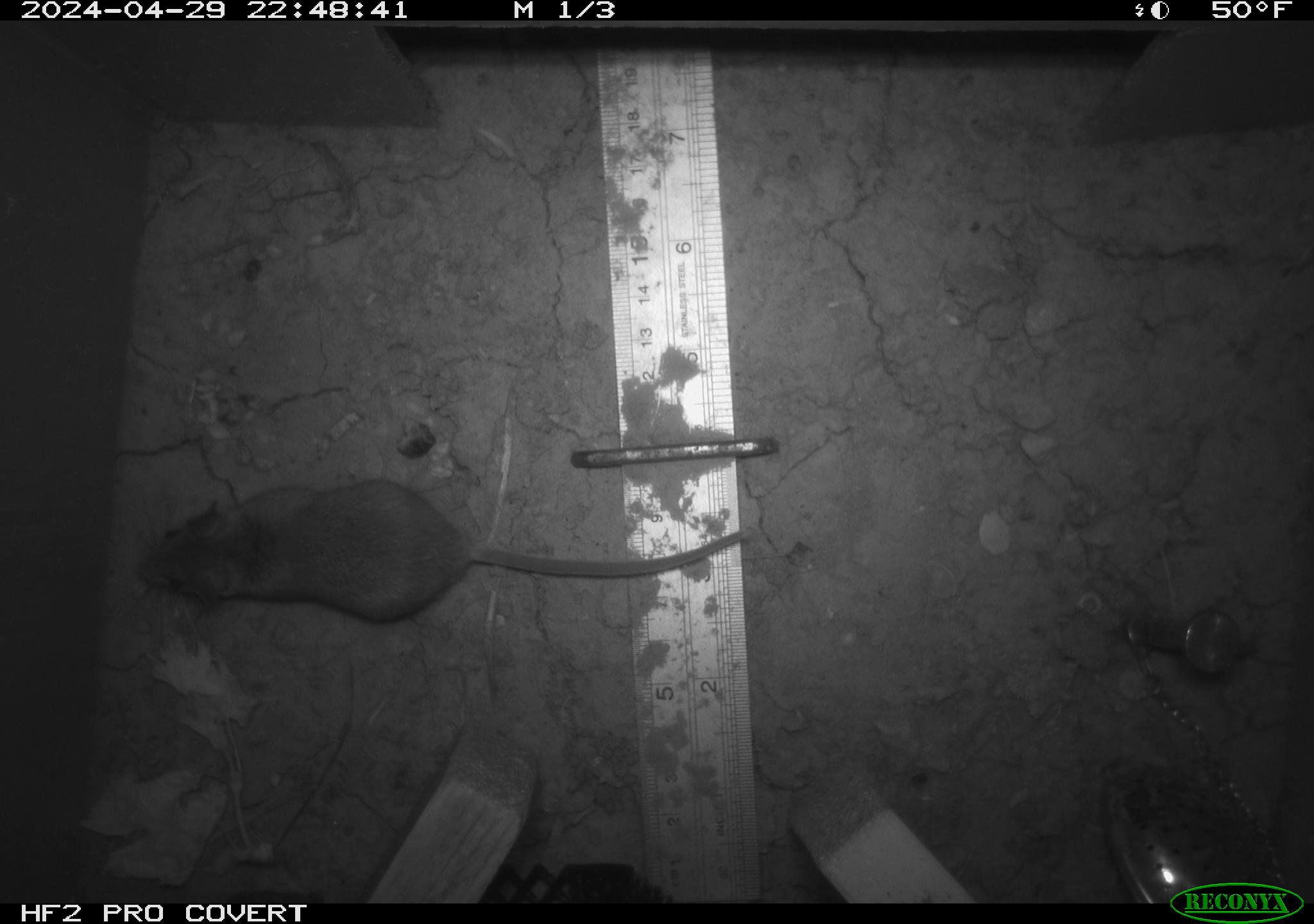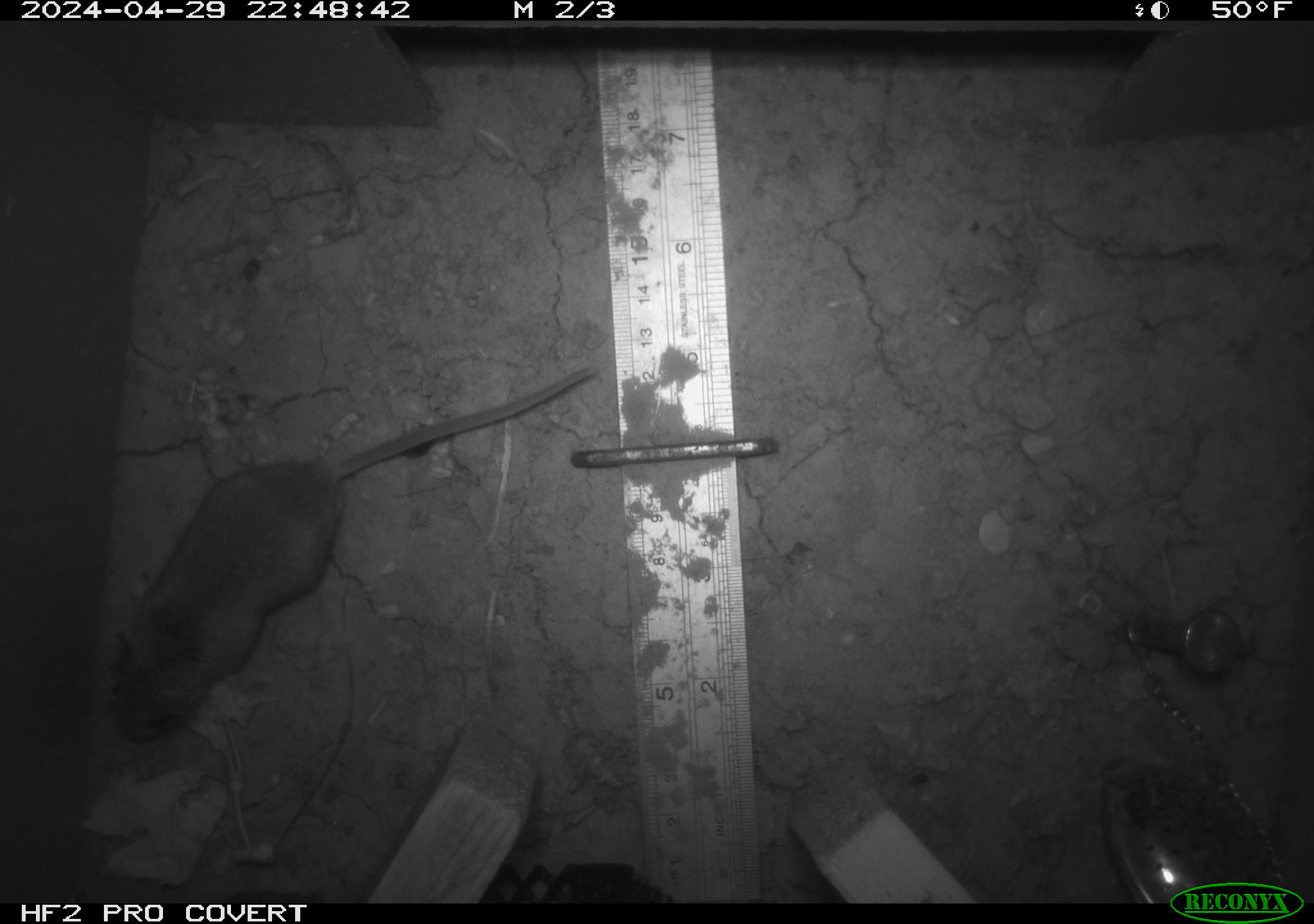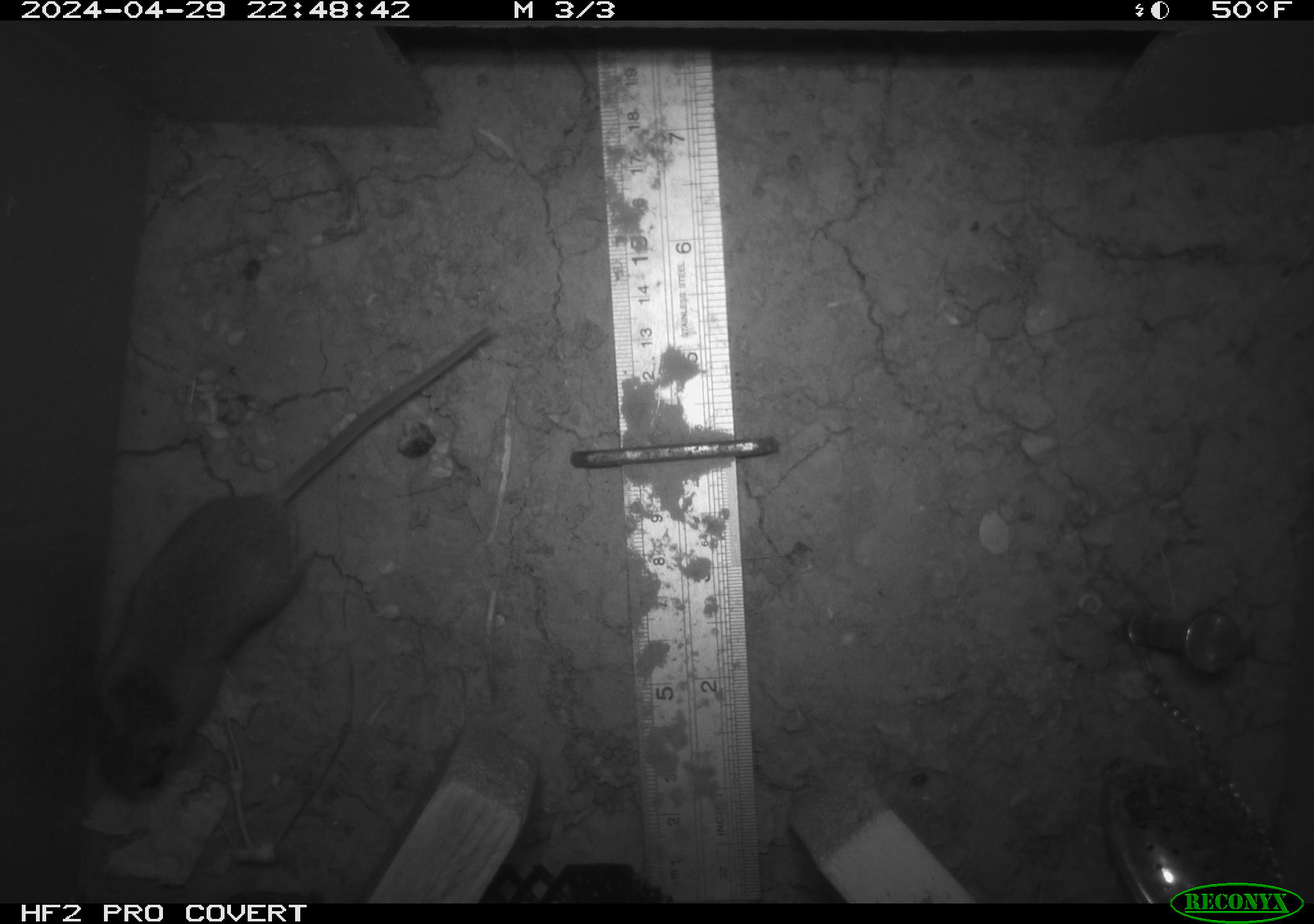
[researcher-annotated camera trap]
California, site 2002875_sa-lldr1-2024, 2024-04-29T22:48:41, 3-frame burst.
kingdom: Animalia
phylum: Chordata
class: Mammalia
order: Rodentia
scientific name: Rodentia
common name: mouse species